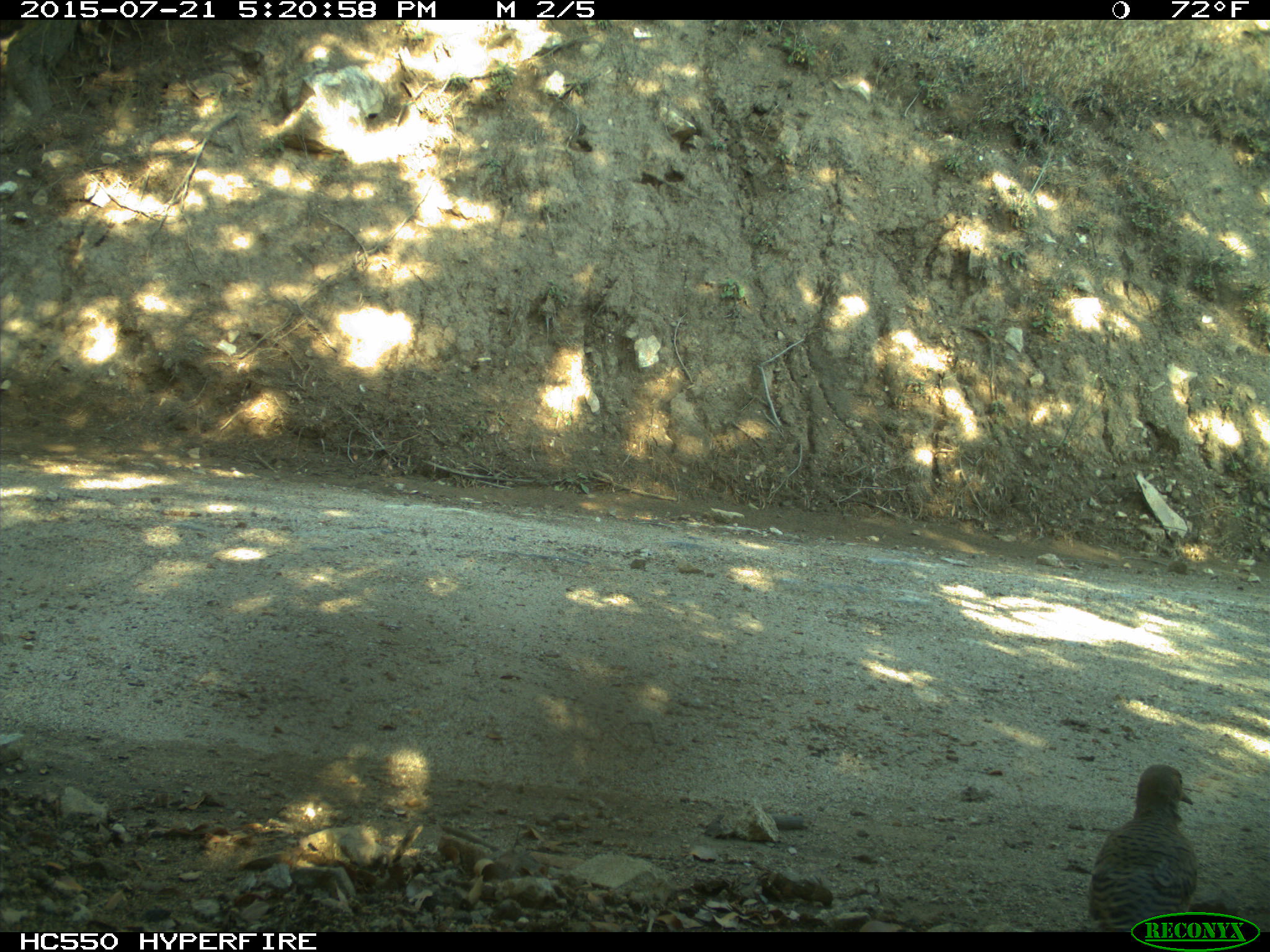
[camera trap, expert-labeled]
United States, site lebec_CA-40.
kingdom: Animalia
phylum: Chordata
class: Aves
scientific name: Aves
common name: birds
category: unidentified bird